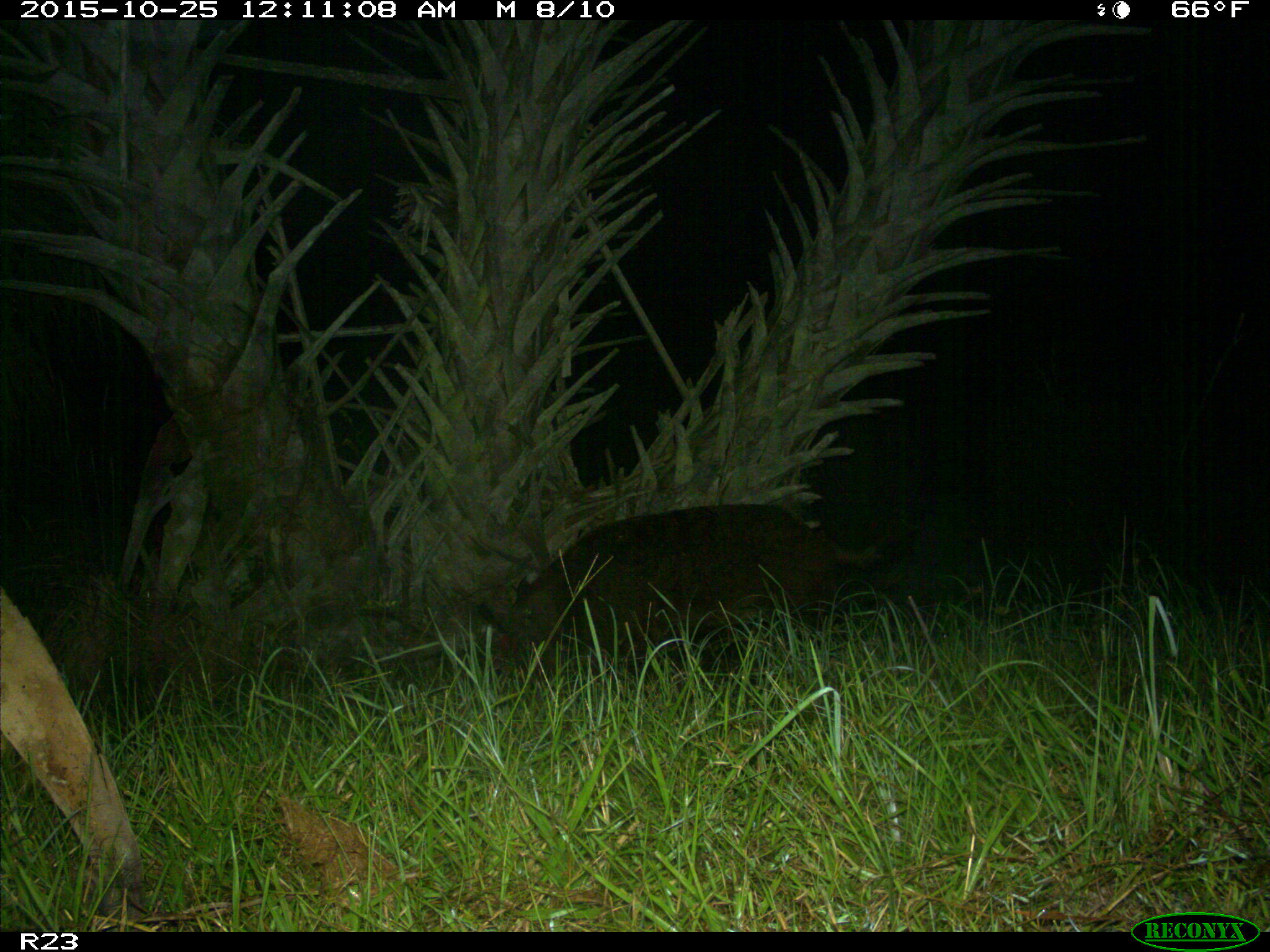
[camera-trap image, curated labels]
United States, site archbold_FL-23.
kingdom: Animalia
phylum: Chordata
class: Mammalia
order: Artiodactyla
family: Suidae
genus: Sus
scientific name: Sus scrofa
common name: wild boar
Sus scrofa (wild boar).